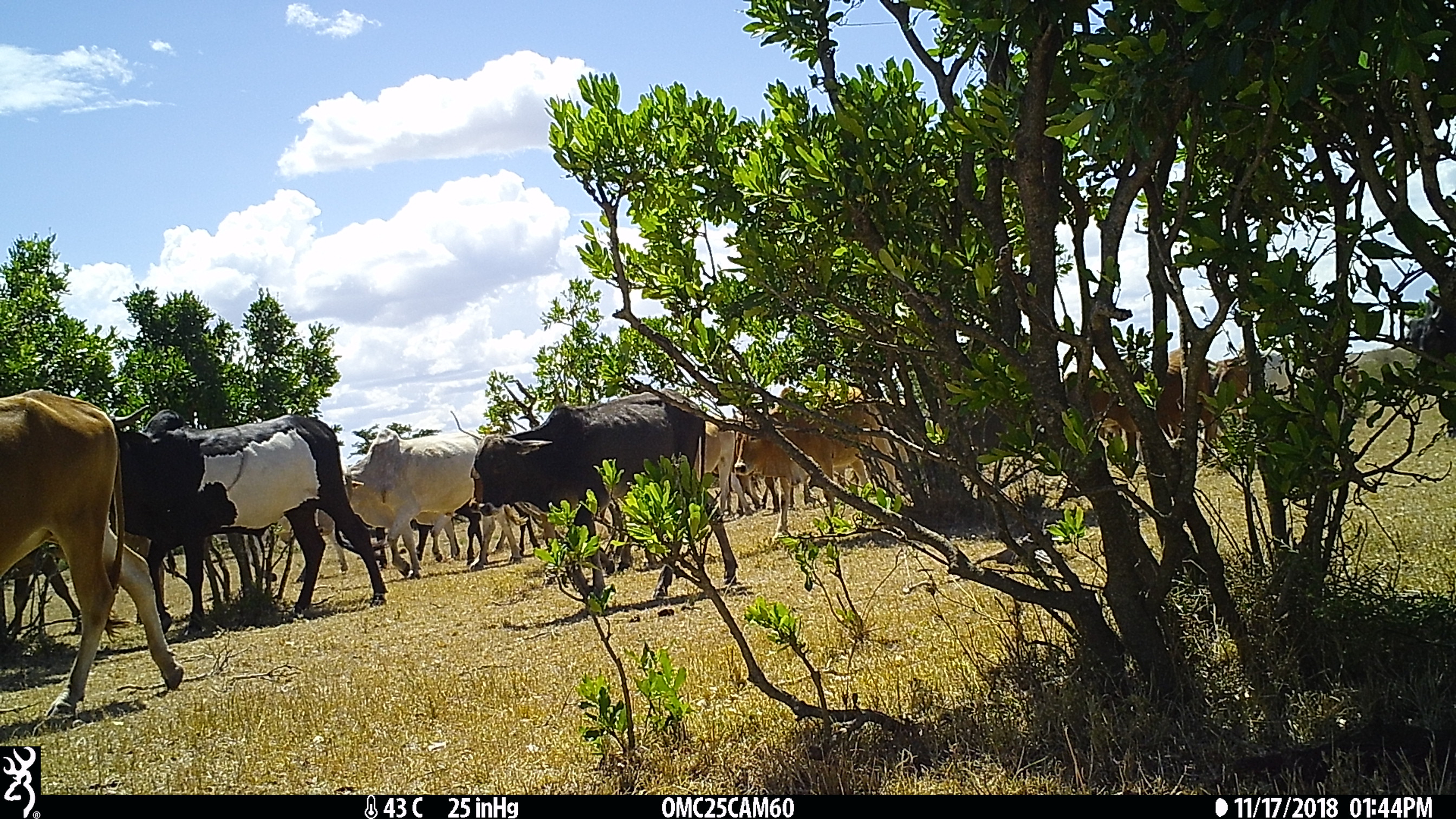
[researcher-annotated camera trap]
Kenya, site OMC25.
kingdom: Animalia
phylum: Chordata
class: Mammalia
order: Artiodactyla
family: Bovidae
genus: Bos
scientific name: Bos taurus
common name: cattle